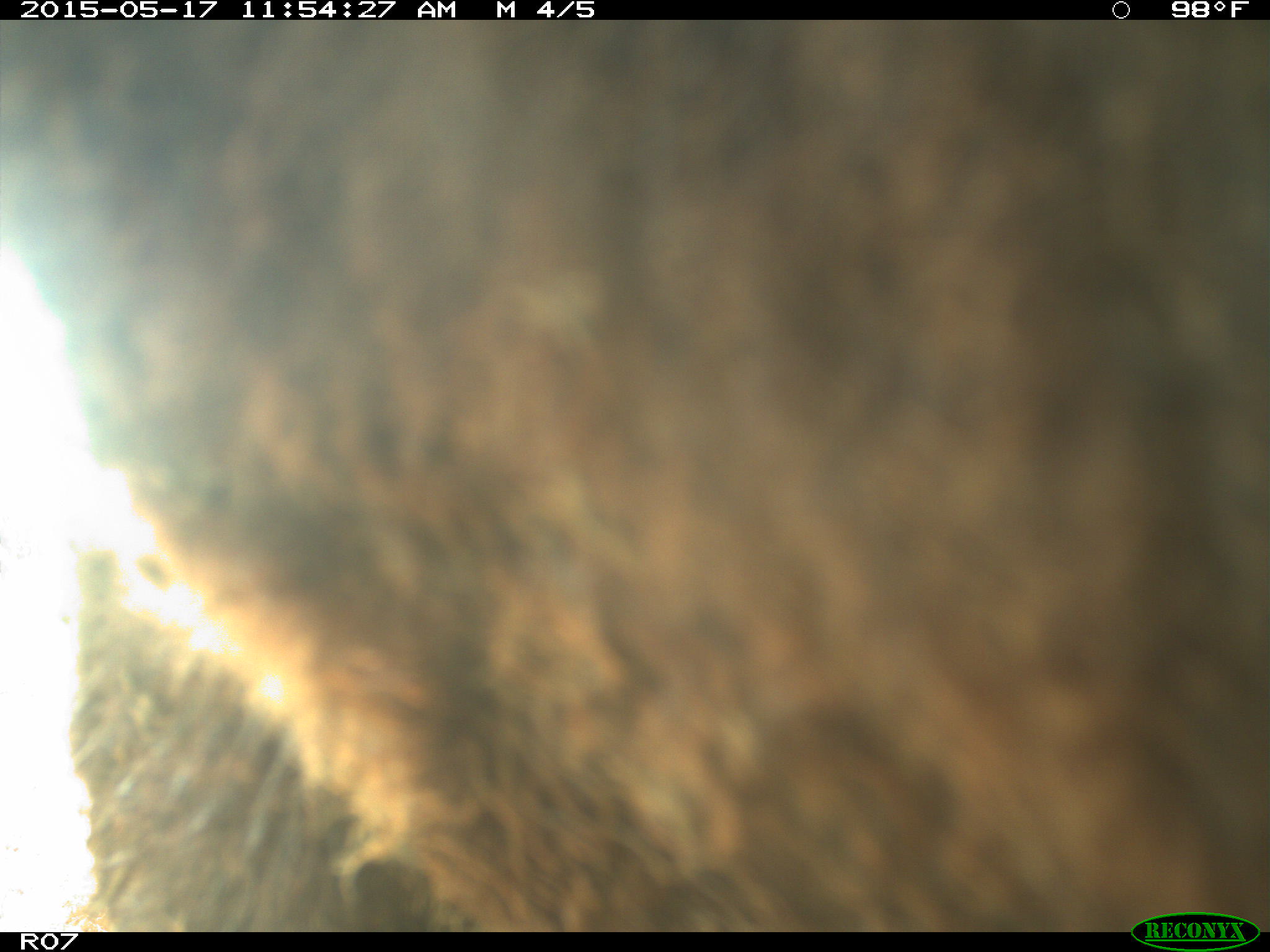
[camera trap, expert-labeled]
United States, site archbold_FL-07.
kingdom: Animalia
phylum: Chordata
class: Mammalia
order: Artiodactyla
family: Bovidae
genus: Bos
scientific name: Bos taurus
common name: domestic cow